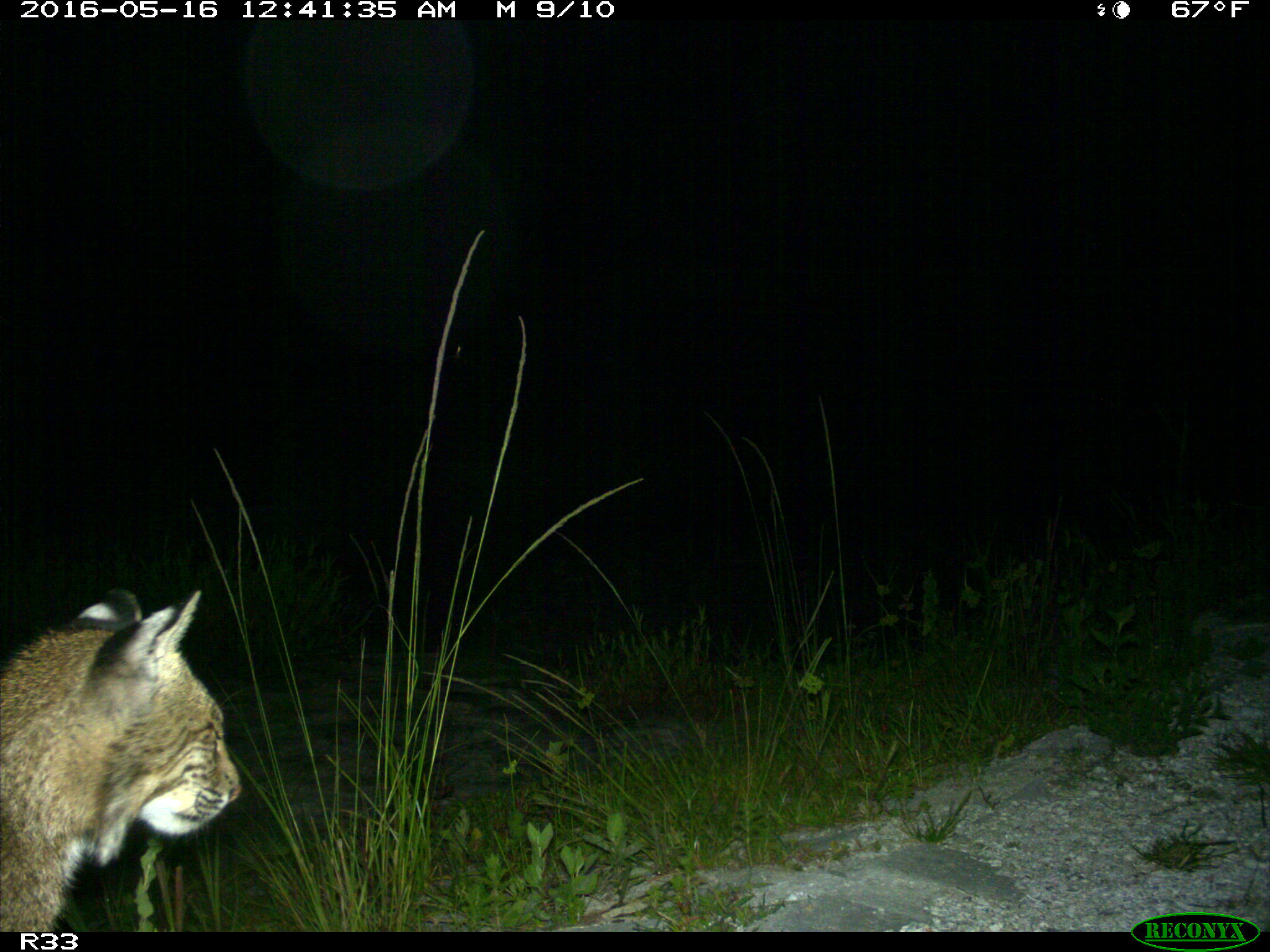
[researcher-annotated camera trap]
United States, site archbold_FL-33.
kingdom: Animalia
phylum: Chordata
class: Mammalia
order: Carnivora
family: Felidae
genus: Lynx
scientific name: Lynx rufus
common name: bobcat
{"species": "Lynx rufus (bobcat)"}